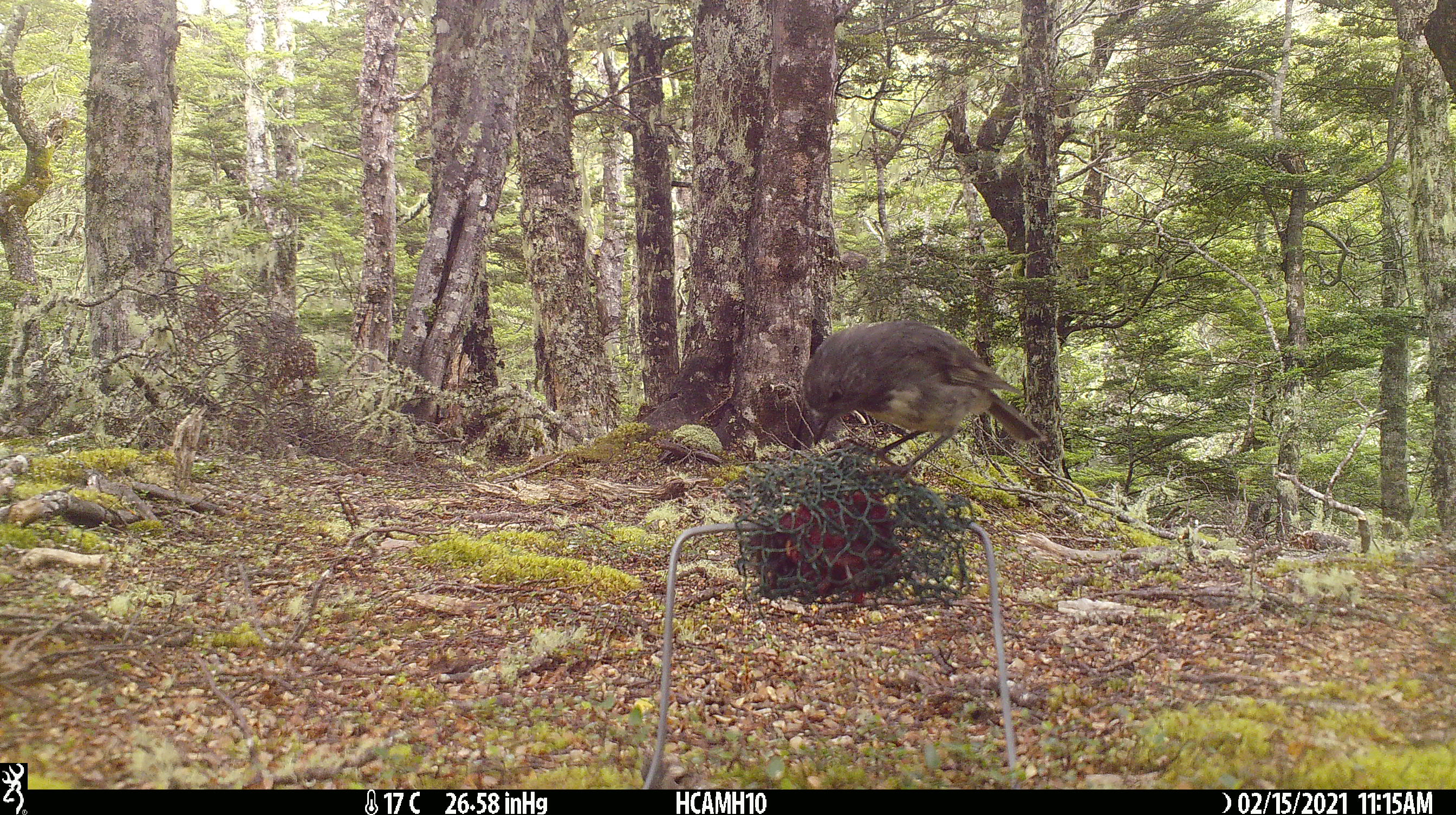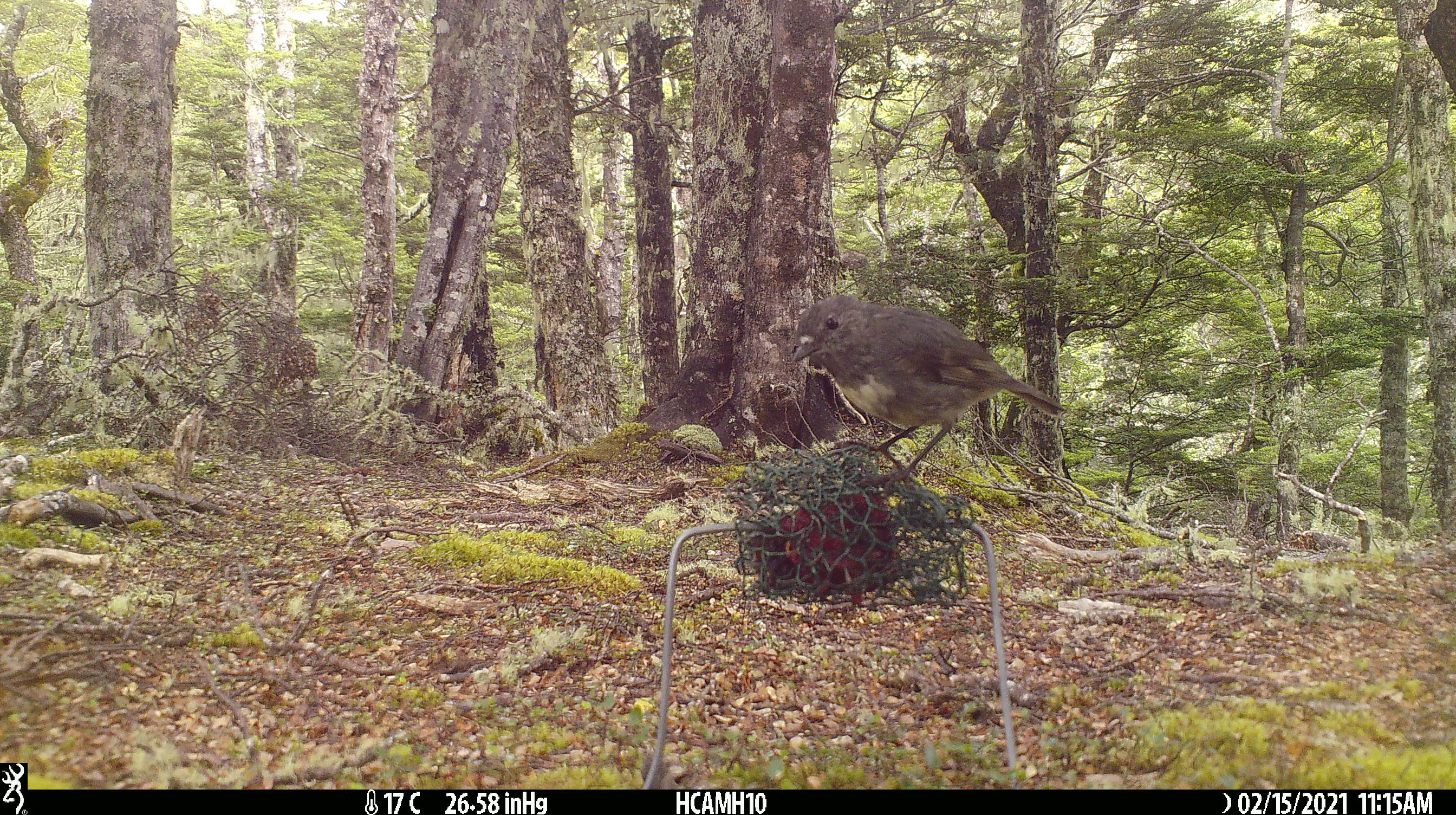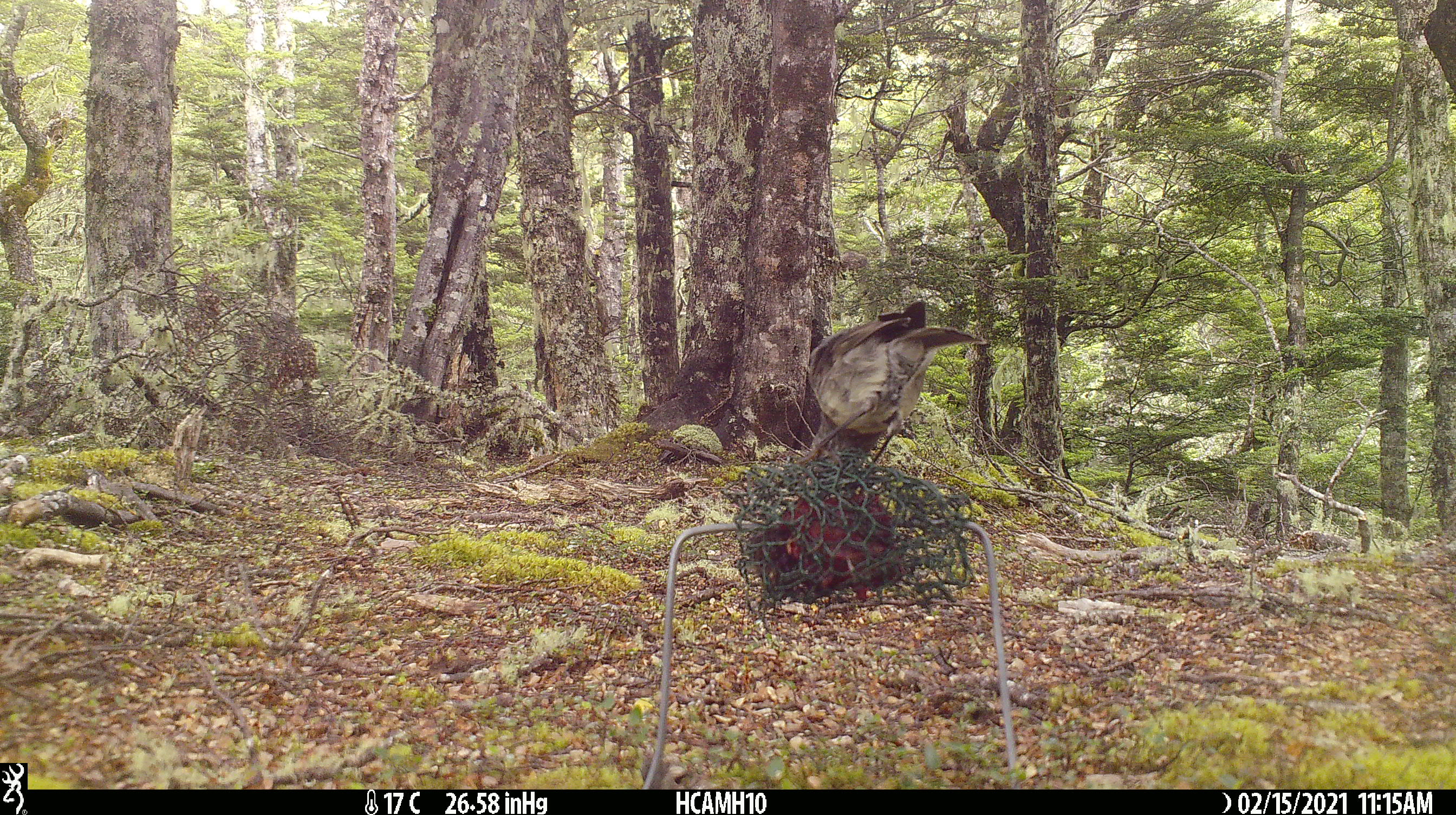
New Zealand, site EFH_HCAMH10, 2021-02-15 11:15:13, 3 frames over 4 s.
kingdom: Animalia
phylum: Chordata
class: Aves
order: Passeriformes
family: Petroicidae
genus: Petroica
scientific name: Petroica australis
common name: new zealand robin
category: robin